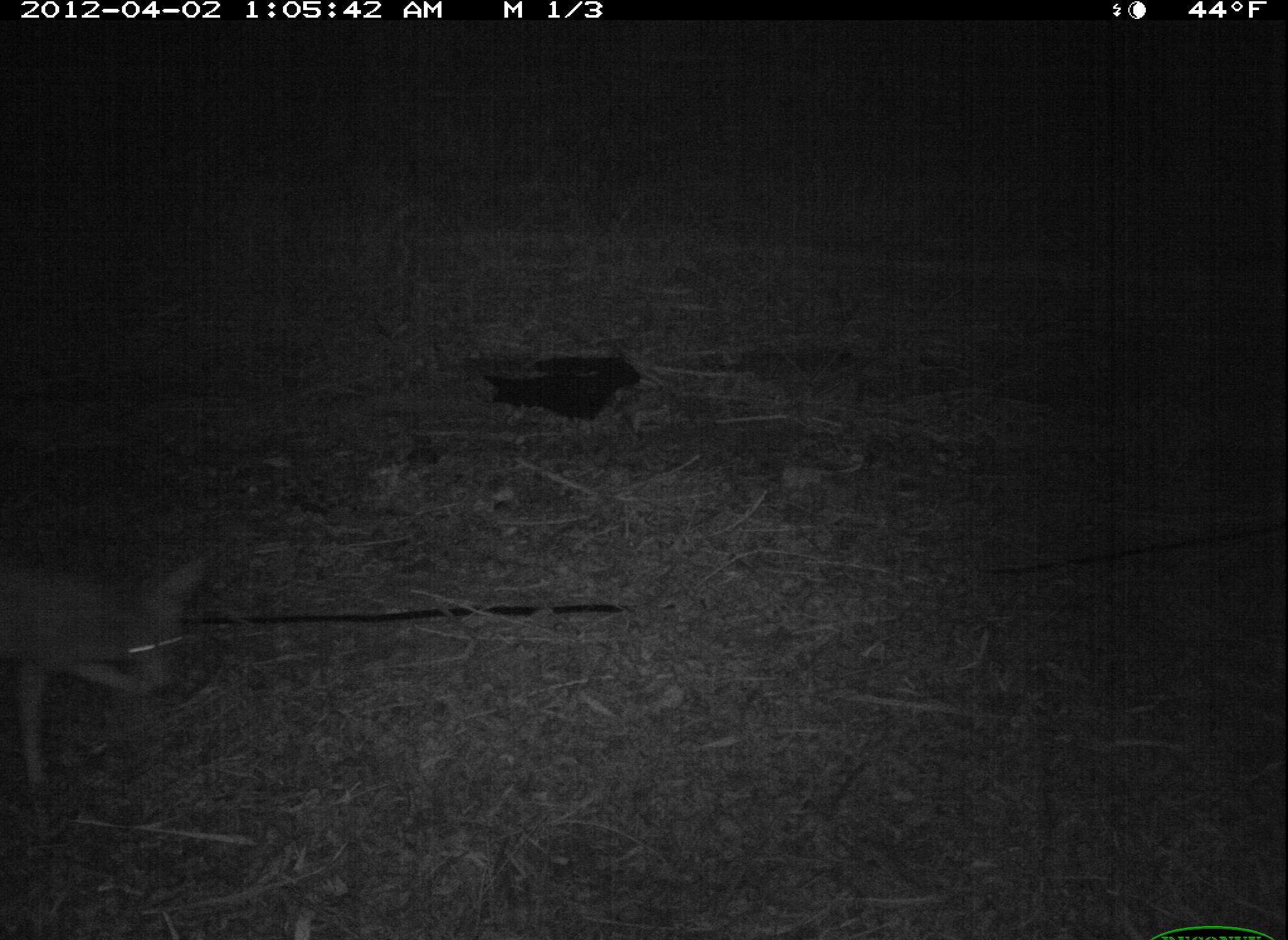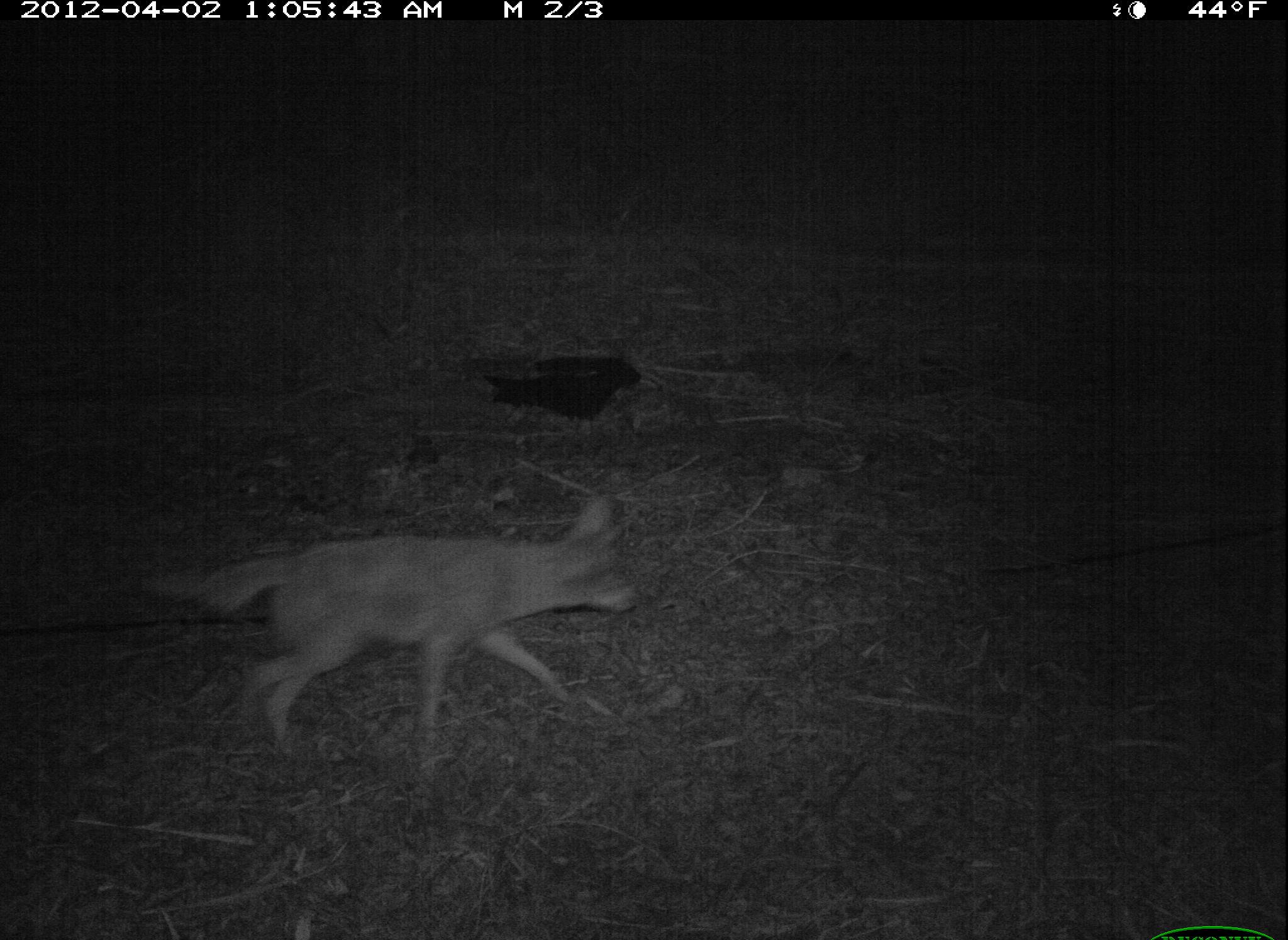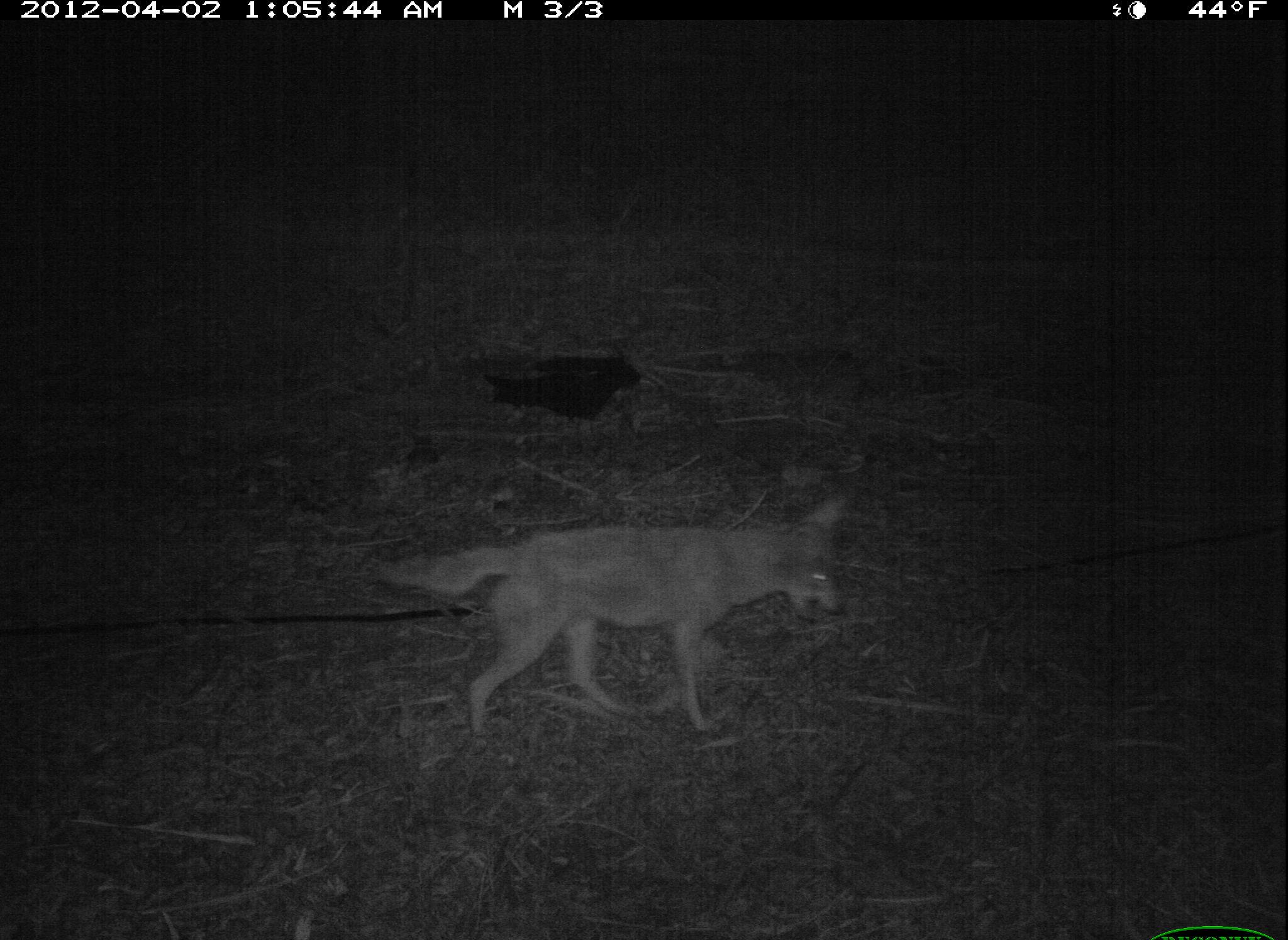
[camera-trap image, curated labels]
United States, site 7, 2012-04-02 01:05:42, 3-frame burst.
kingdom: Animalia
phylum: Chordata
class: Mammalia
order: Carnivora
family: Canidae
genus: Canis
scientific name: Canis latrans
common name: coyote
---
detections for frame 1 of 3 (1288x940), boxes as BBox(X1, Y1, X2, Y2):
coyote: BBox(0, 541, 225, 796)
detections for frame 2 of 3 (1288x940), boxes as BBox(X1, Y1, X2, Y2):
coyote: BBox(159, 482, 670, 775)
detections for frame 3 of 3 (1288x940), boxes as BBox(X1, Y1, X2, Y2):
coyote: BBox(356, 488, 866, 747)